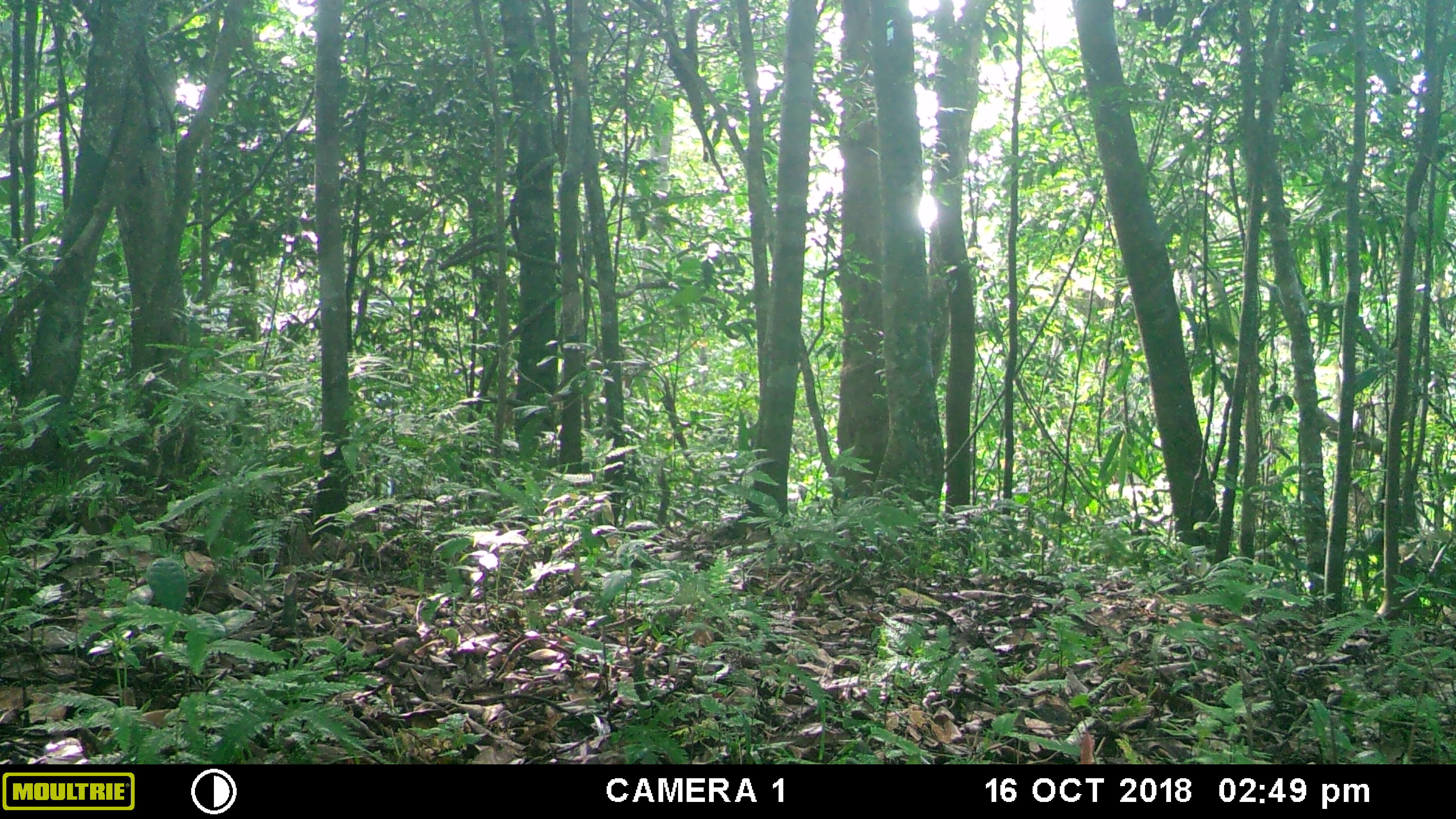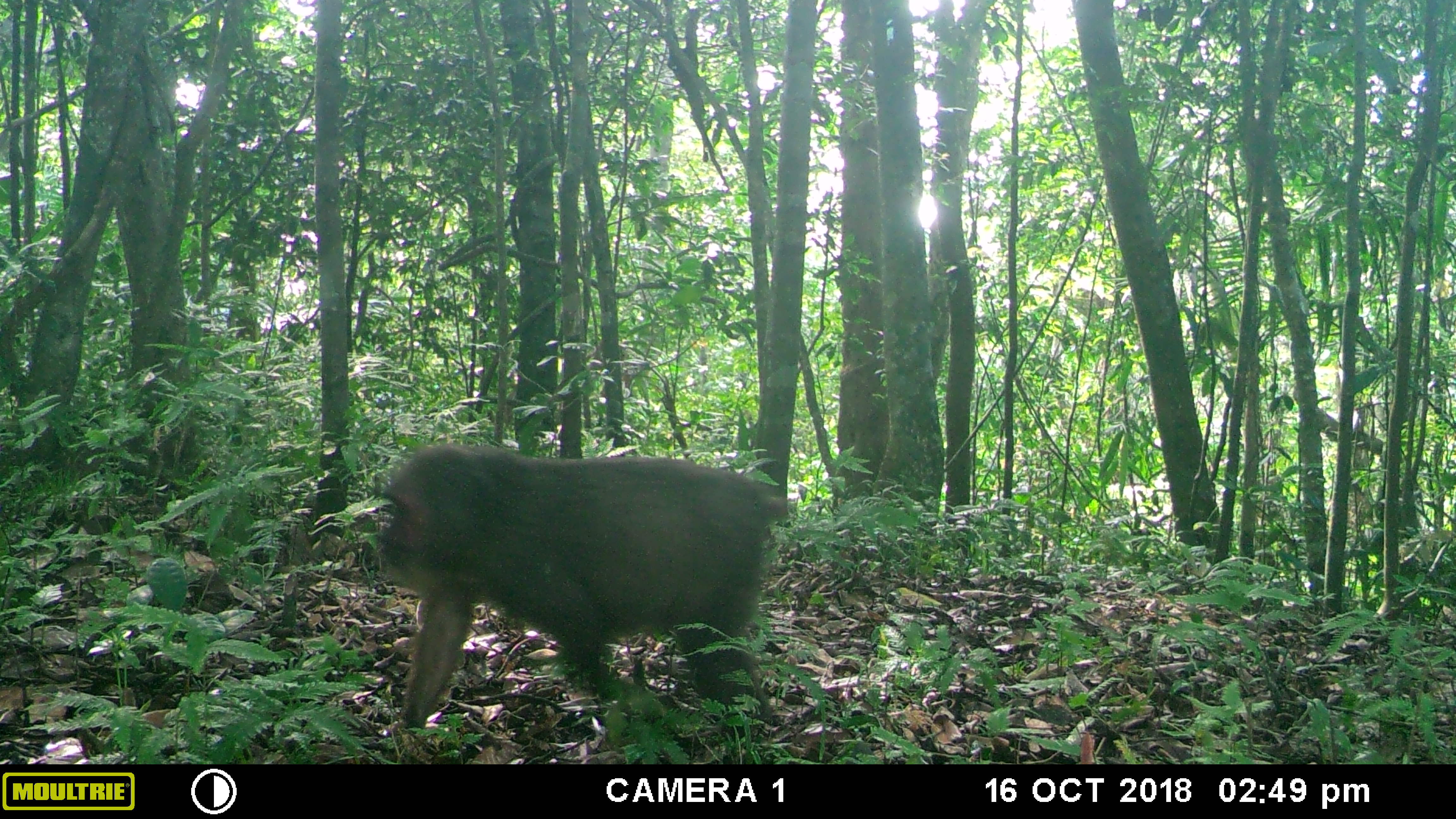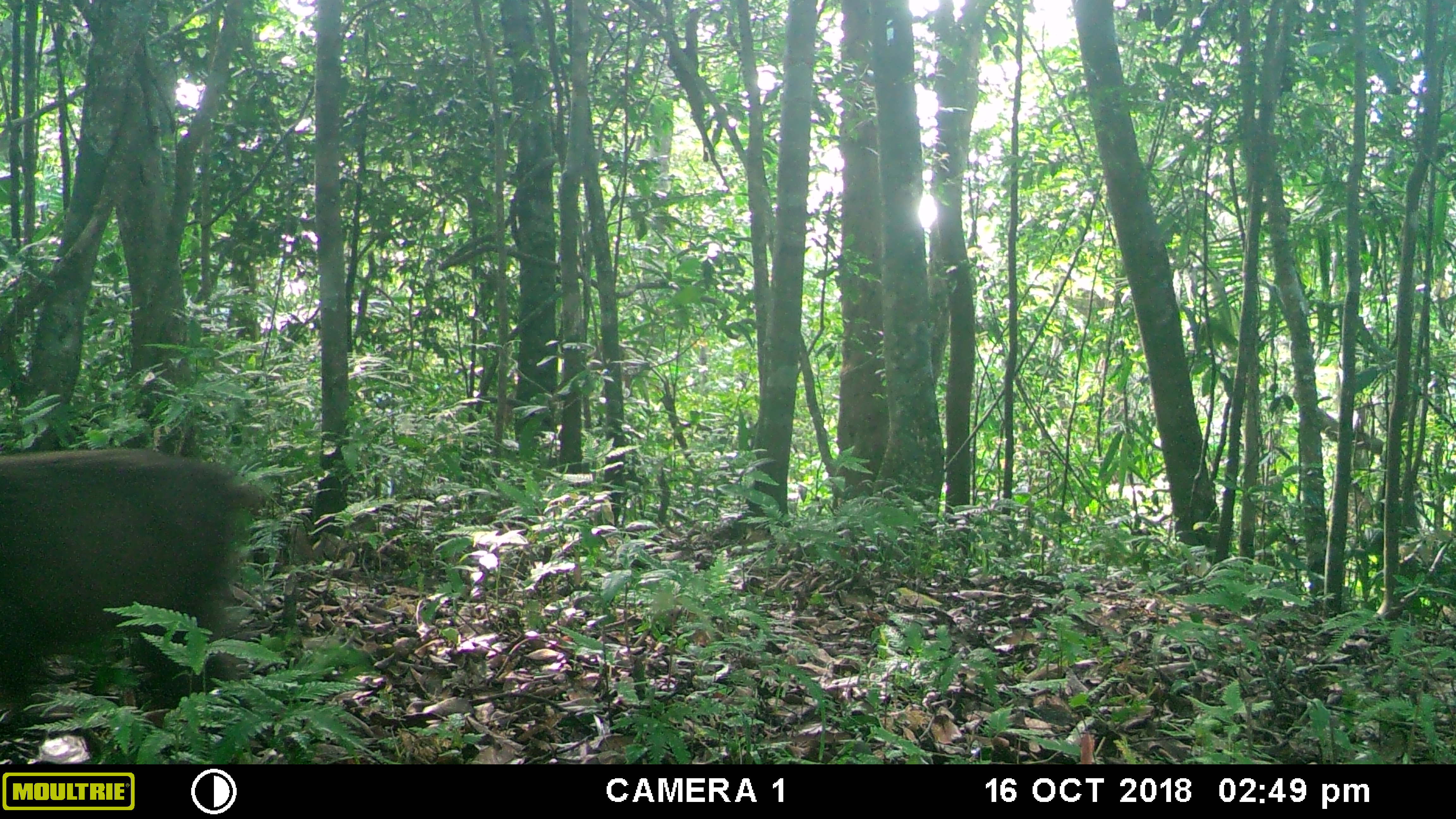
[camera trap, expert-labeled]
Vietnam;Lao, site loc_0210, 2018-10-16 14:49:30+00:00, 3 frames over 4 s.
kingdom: Animalia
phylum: Chordata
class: Mammalia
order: Primates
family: Cercopithecidae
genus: Macaca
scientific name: Macaca arctoides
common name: stump-tailed macaque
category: stump tailed macaque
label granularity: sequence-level